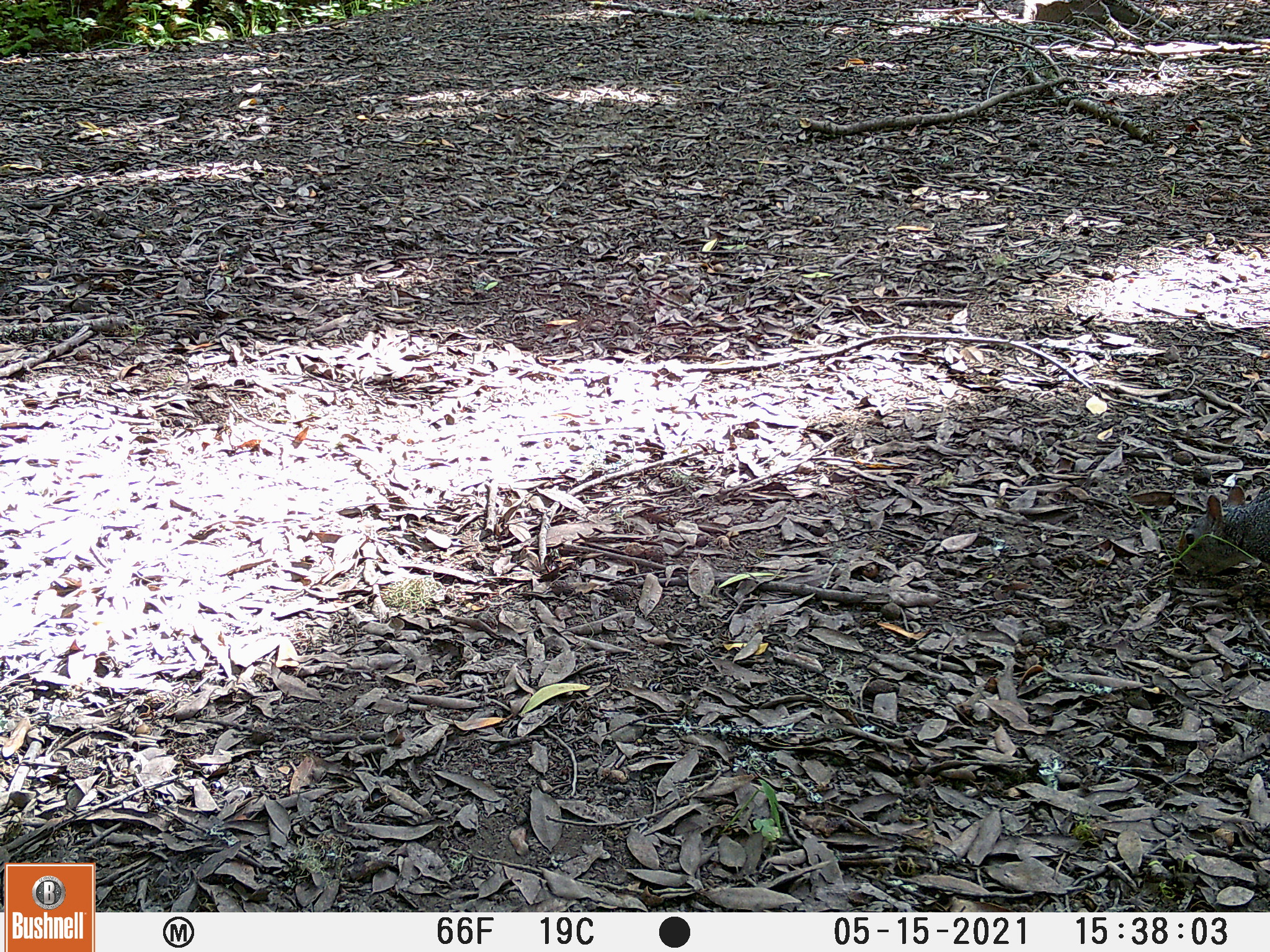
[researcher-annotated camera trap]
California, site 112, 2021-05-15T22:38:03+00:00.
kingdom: Animalia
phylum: Chordata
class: Mammalia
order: Rodentia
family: Sciuridae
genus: Sciurus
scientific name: Sciurus griseus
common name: western gray squirrel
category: western grey squirrel